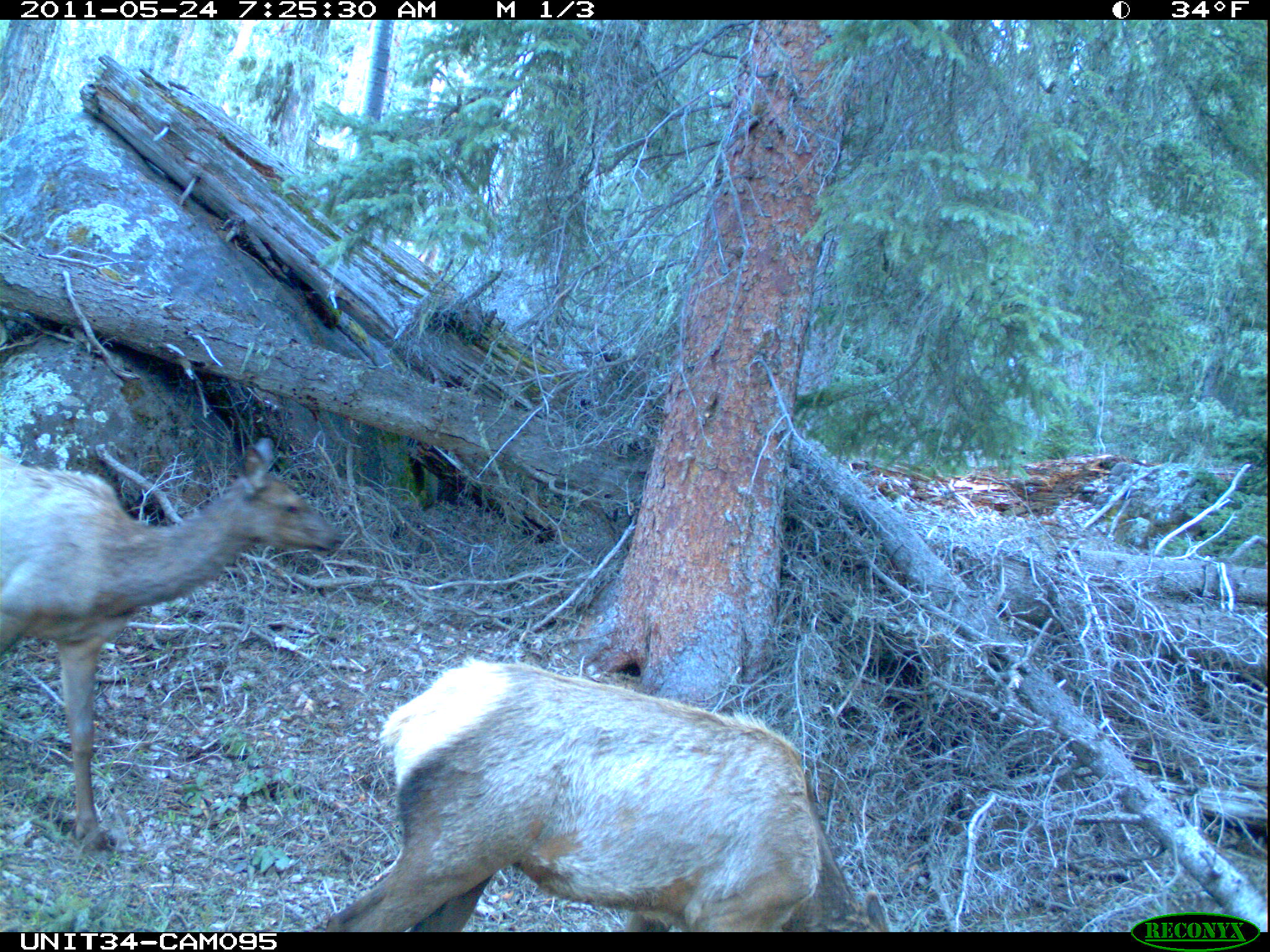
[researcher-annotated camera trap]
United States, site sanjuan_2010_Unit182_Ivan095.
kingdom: Animalia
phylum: Chordata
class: Mammalia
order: Artiodactyla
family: Cervidae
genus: Cervus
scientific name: Cervus elaphus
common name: red deer